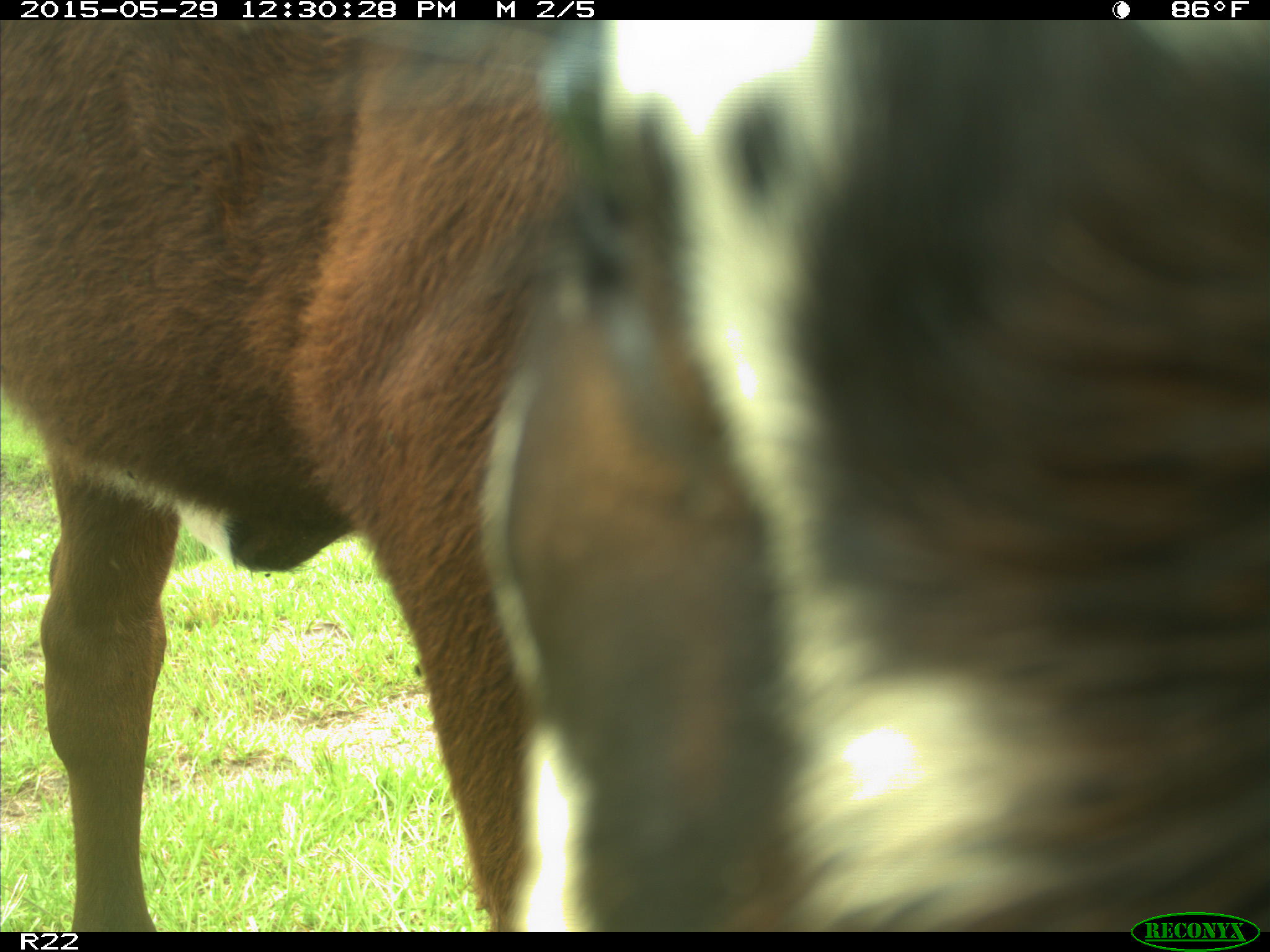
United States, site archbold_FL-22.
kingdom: Animalia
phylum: Chordata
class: Mammalia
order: Artiodactyla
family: Bovidae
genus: Bos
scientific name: Bos taurus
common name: domestic cow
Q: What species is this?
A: Bos taurus (domestic cow).